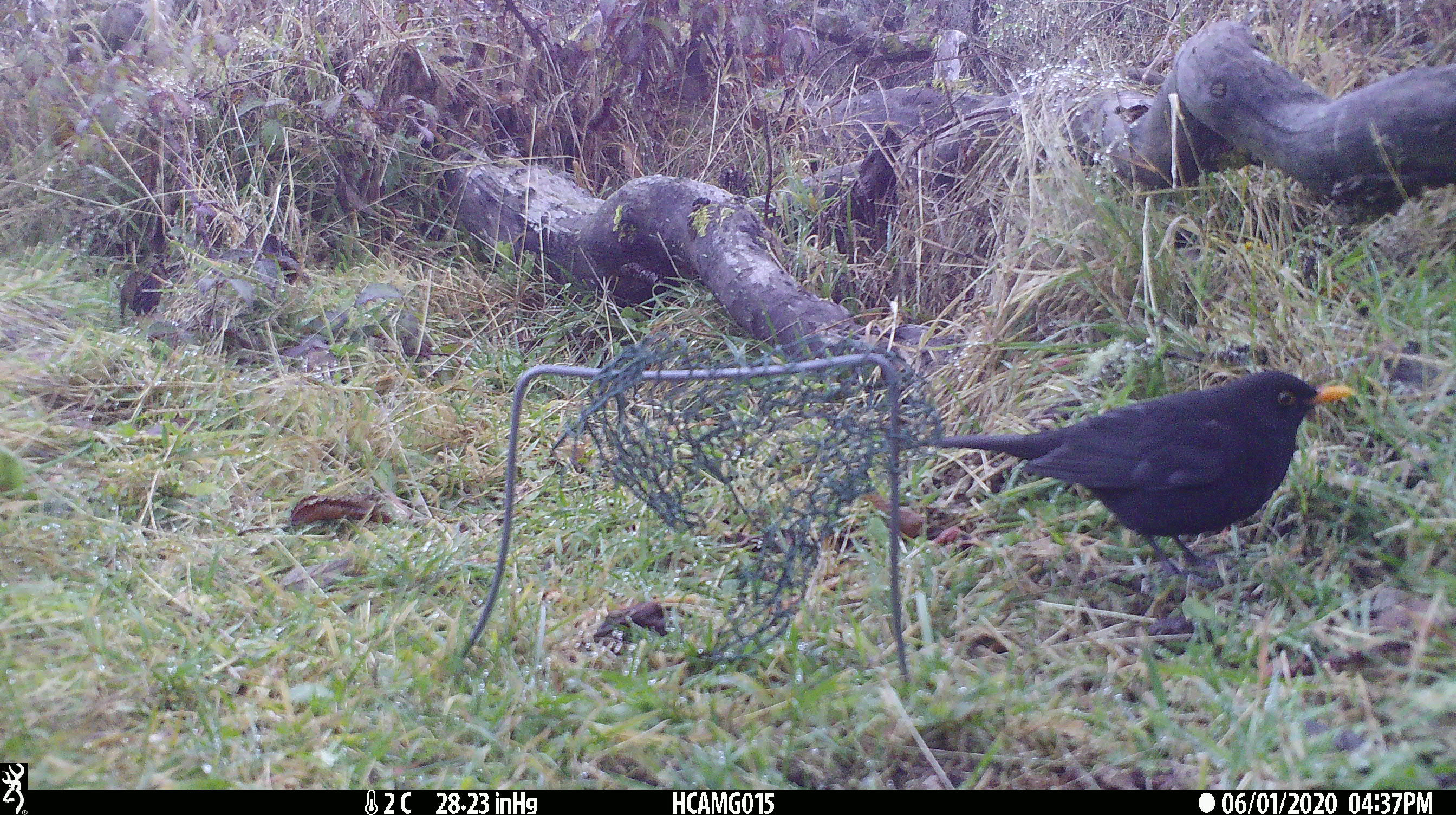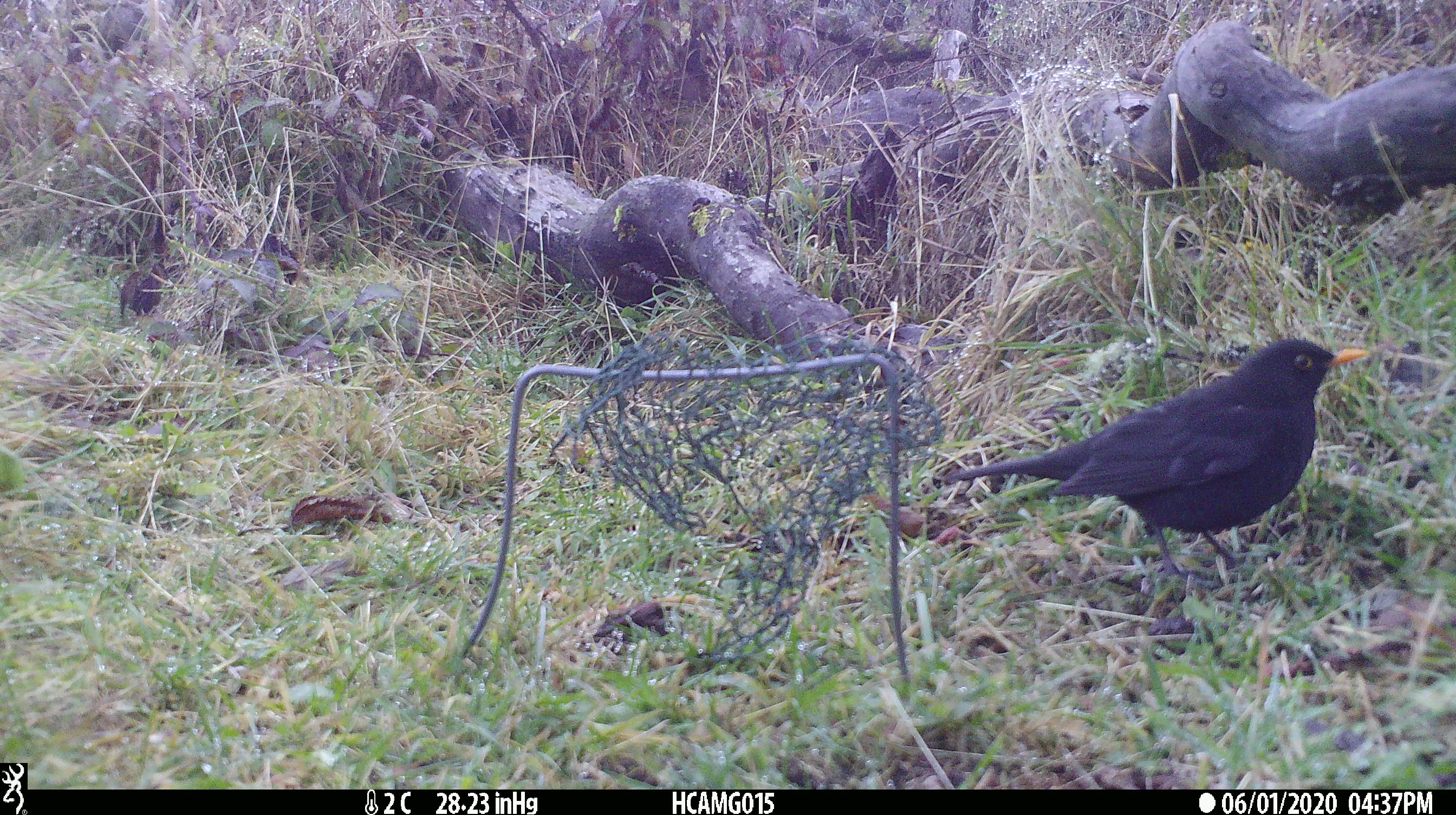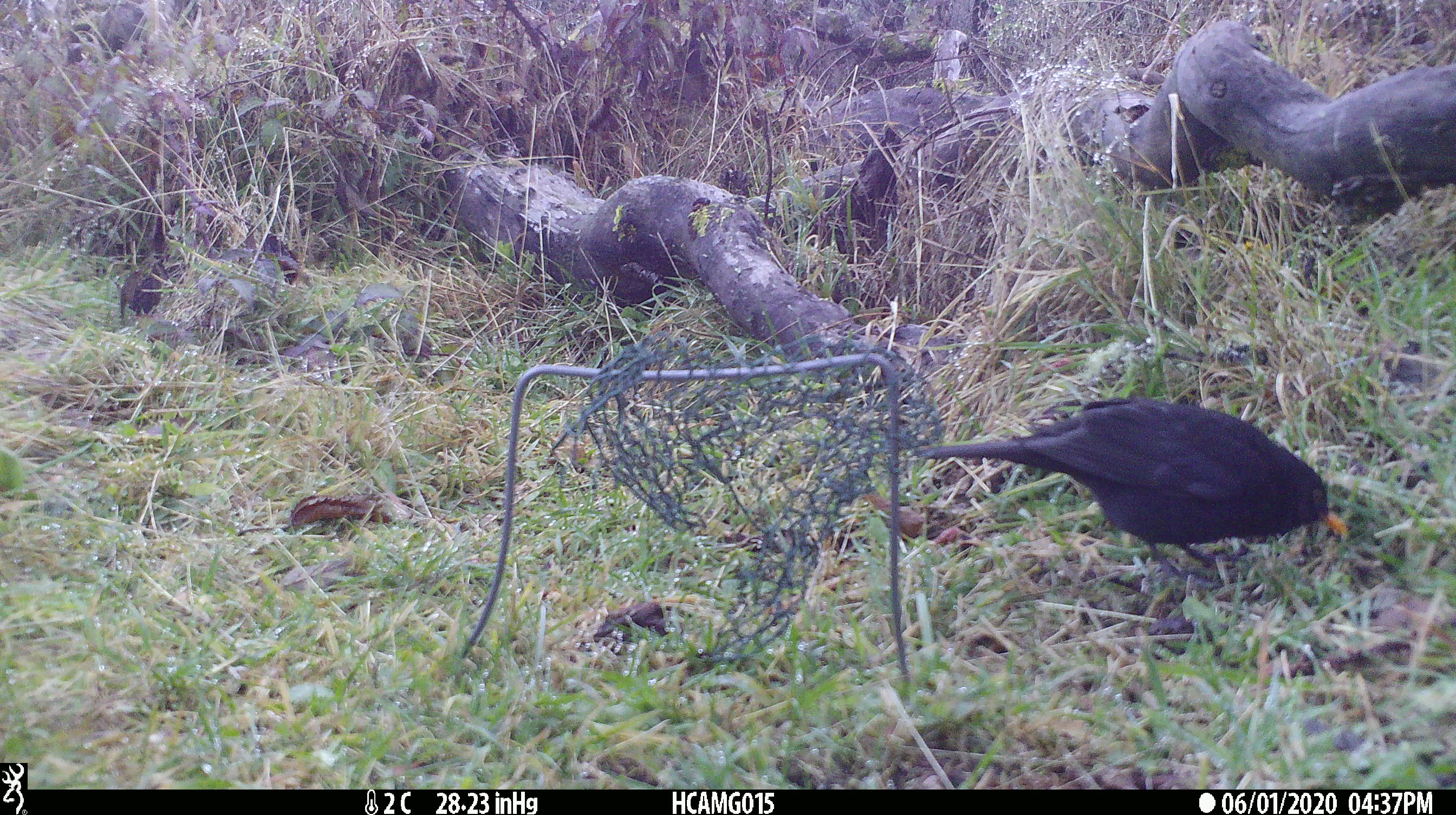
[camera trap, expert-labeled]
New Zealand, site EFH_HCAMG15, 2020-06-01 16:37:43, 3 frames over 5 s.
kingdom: Animalia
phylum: Chordata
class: Aves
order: Passeriformes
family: Turdidae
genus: Turdus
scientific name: Turdus merula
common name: eurasian blackbird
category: blackbird